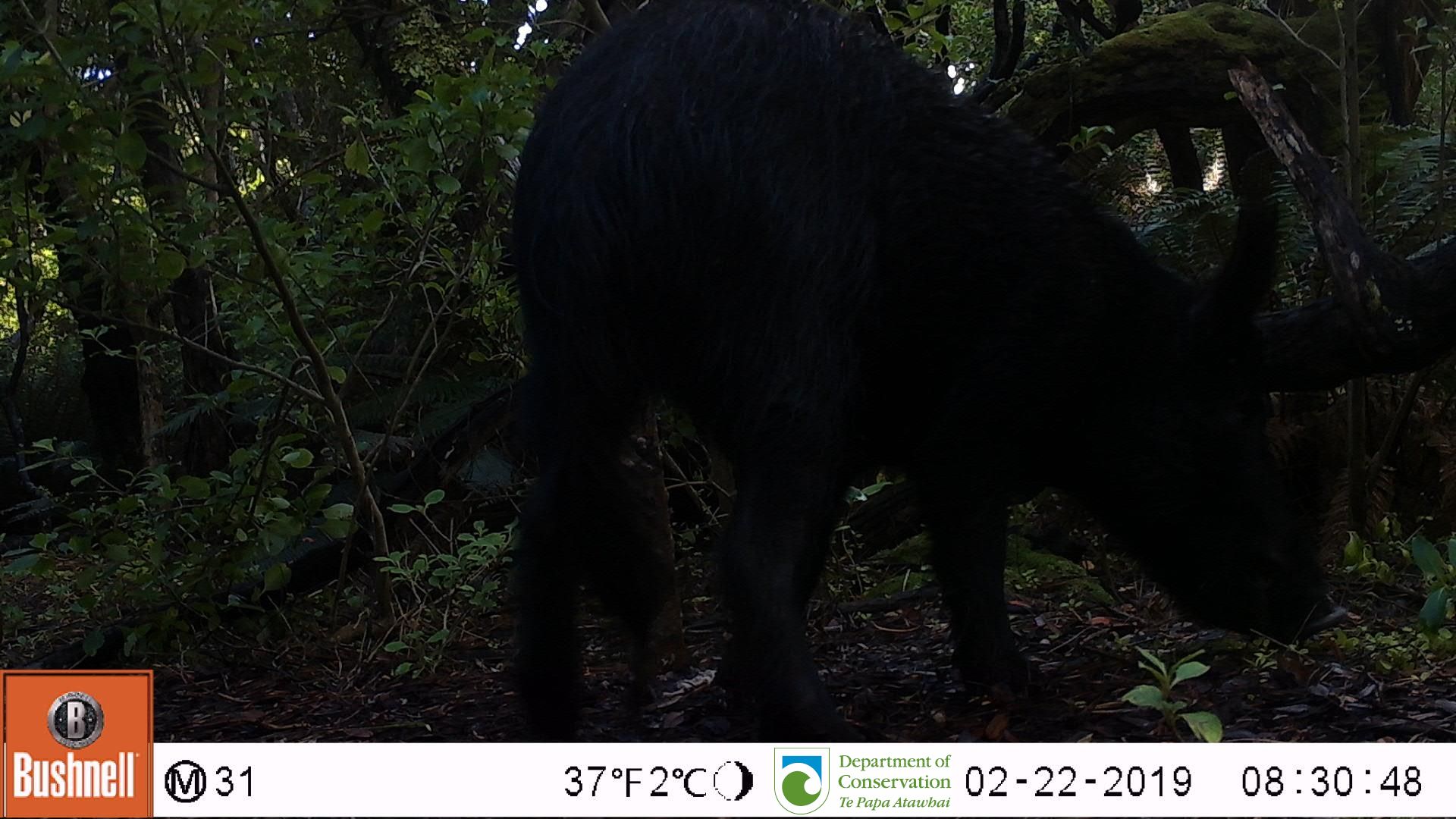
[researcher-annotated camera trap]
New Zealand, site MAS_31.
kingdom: Animalia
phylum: Chordata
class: Mammalia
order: Artiodactyla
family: Suidae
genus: Sus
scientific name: Sus scrofa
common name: pig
Pig (Sus scrofa).